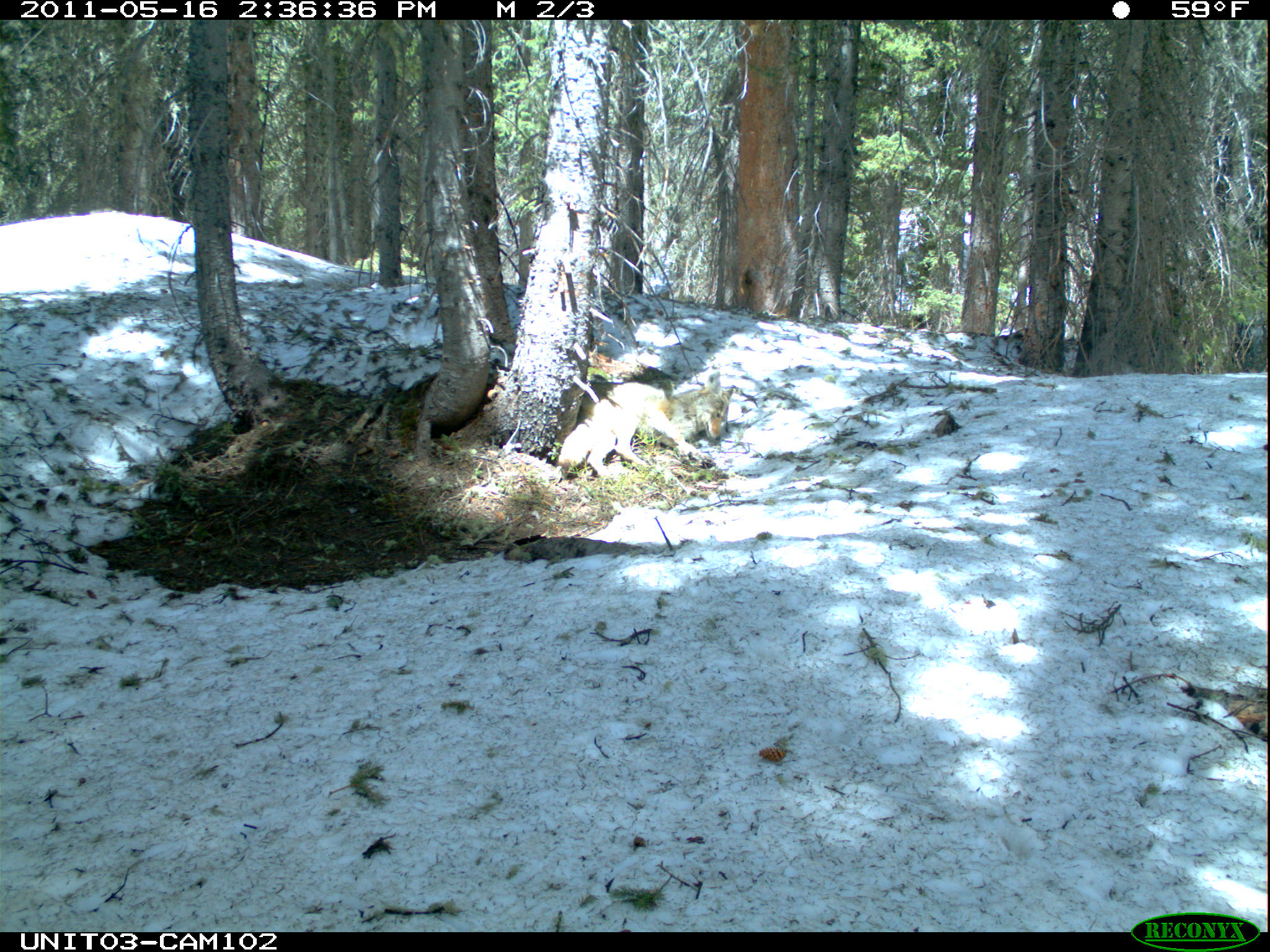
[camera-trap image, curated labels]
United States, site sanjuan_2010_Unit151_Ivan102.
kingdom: Animalia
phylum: Chordata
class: Mammalia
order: Carnivora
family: Canidae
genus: Canis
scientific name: Canis latrans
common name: coyote